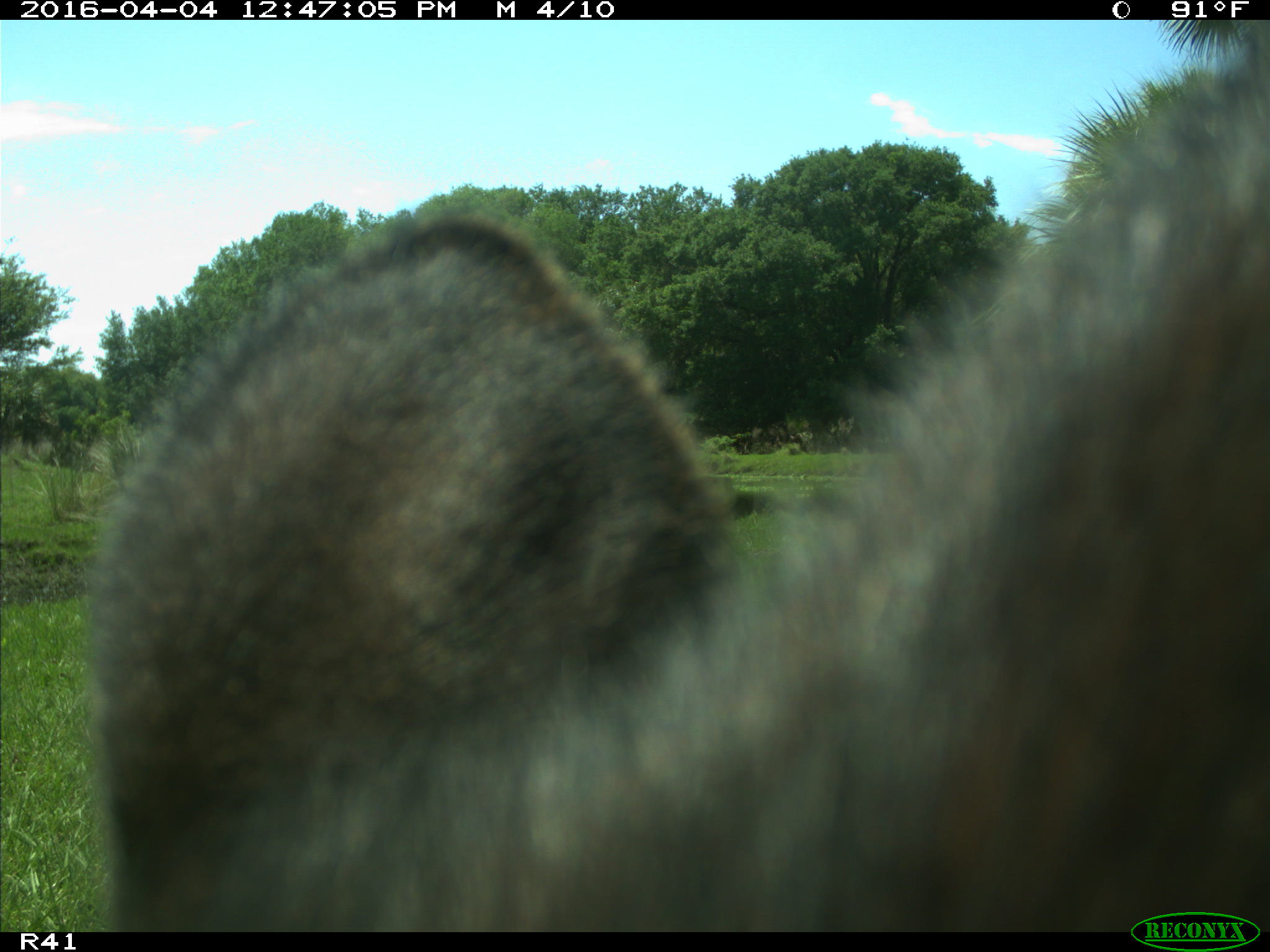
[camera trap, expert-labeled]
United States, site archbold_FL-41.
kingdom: Animalia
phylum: Chordata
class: Mammalia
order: Artiodactyla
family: Bovidae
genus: Bos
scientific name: Bos taurus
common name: domestic cow